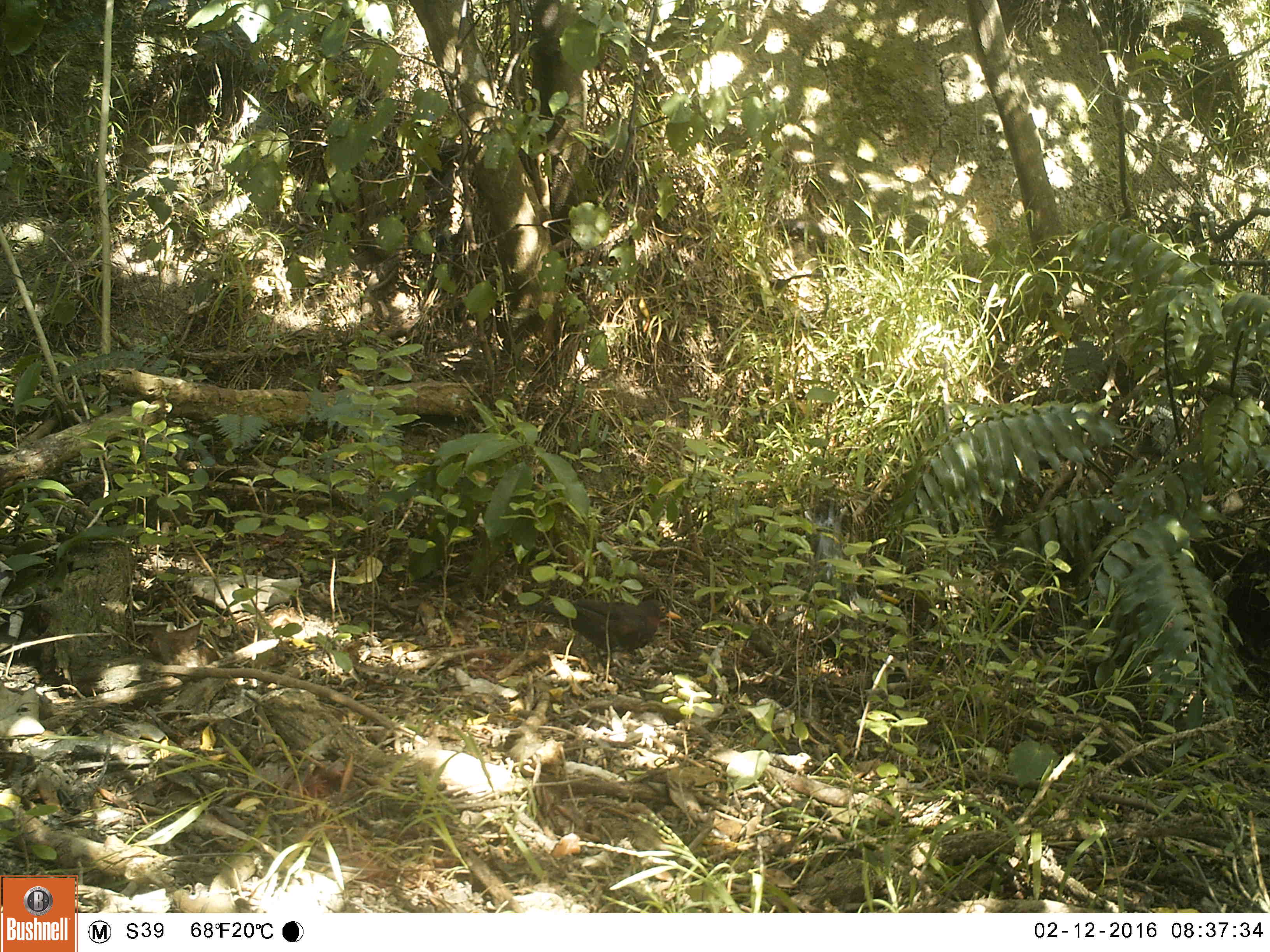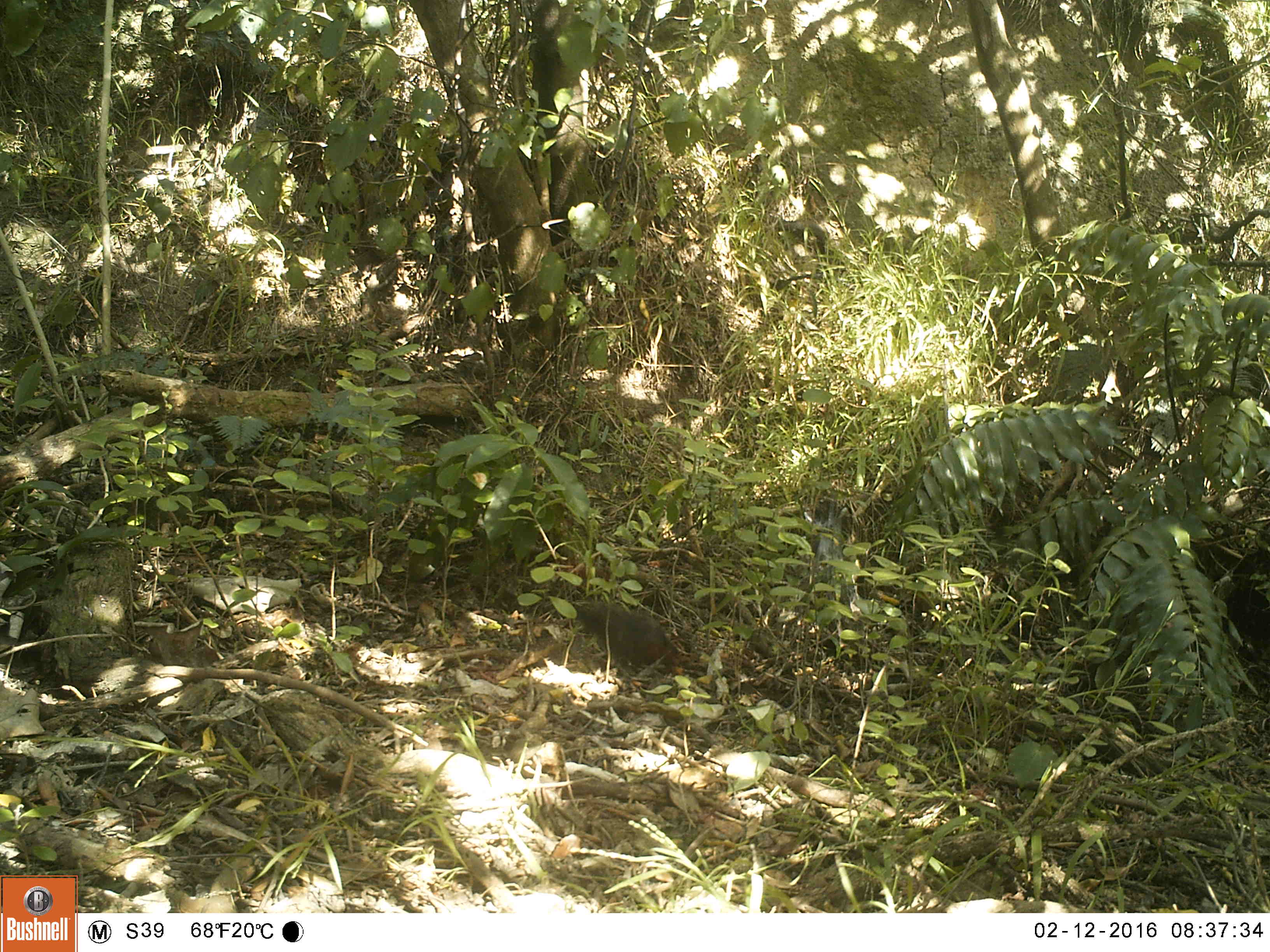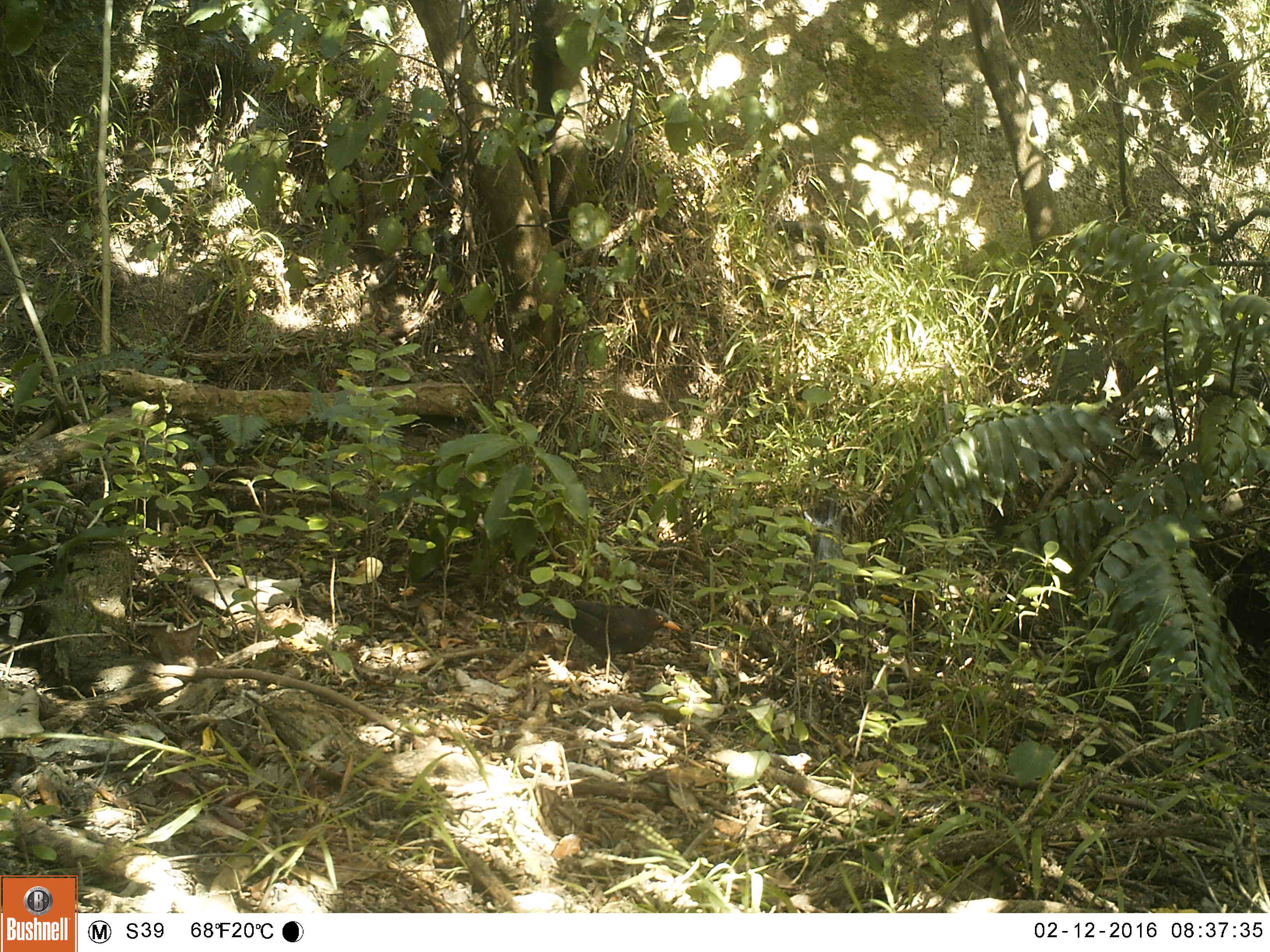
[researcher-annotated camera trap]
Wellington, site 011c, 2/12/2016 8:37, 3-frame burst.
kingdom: Animalia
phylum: Chordata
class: Aves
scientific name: Aves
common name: bird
Bird (Aves).